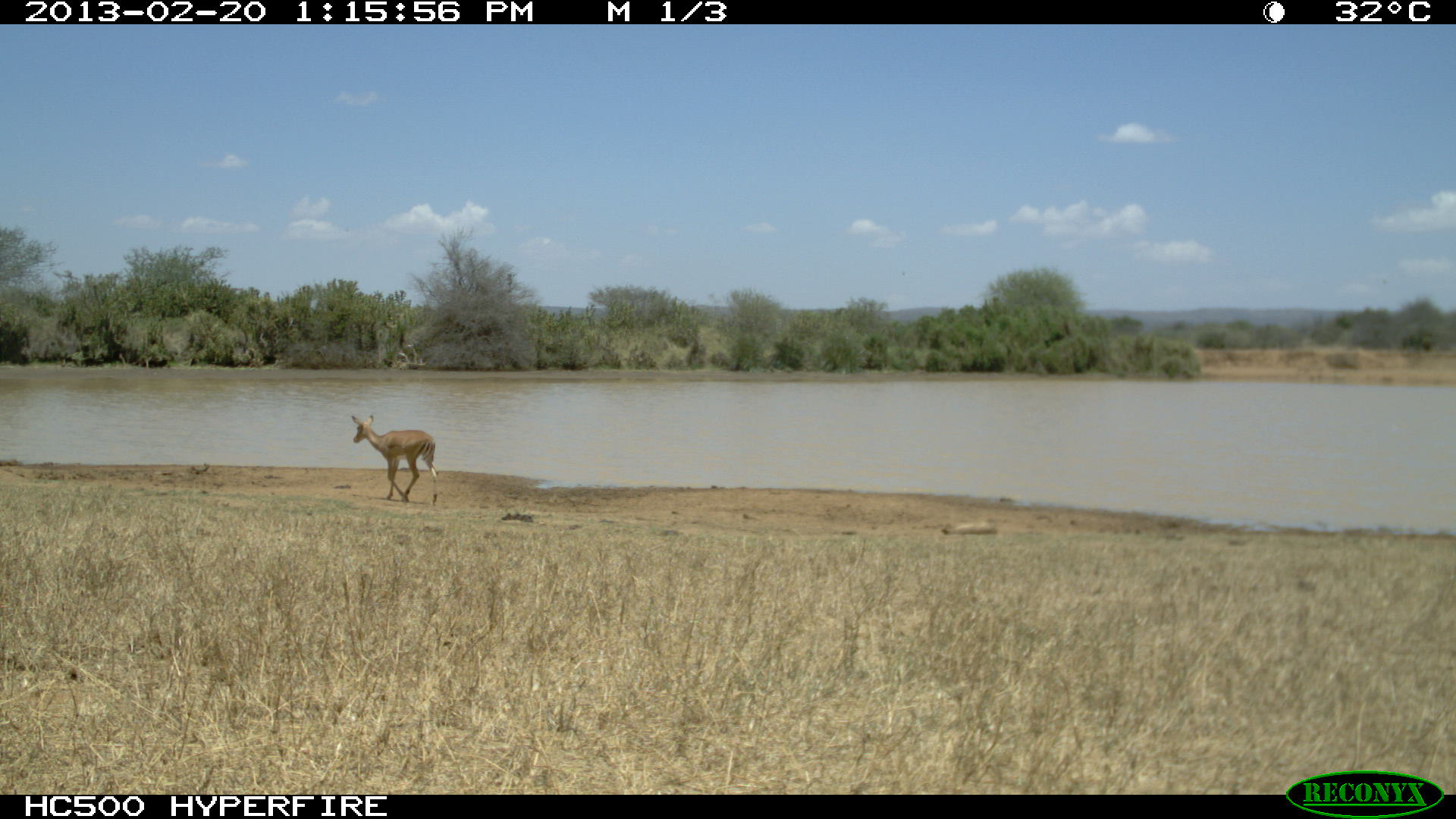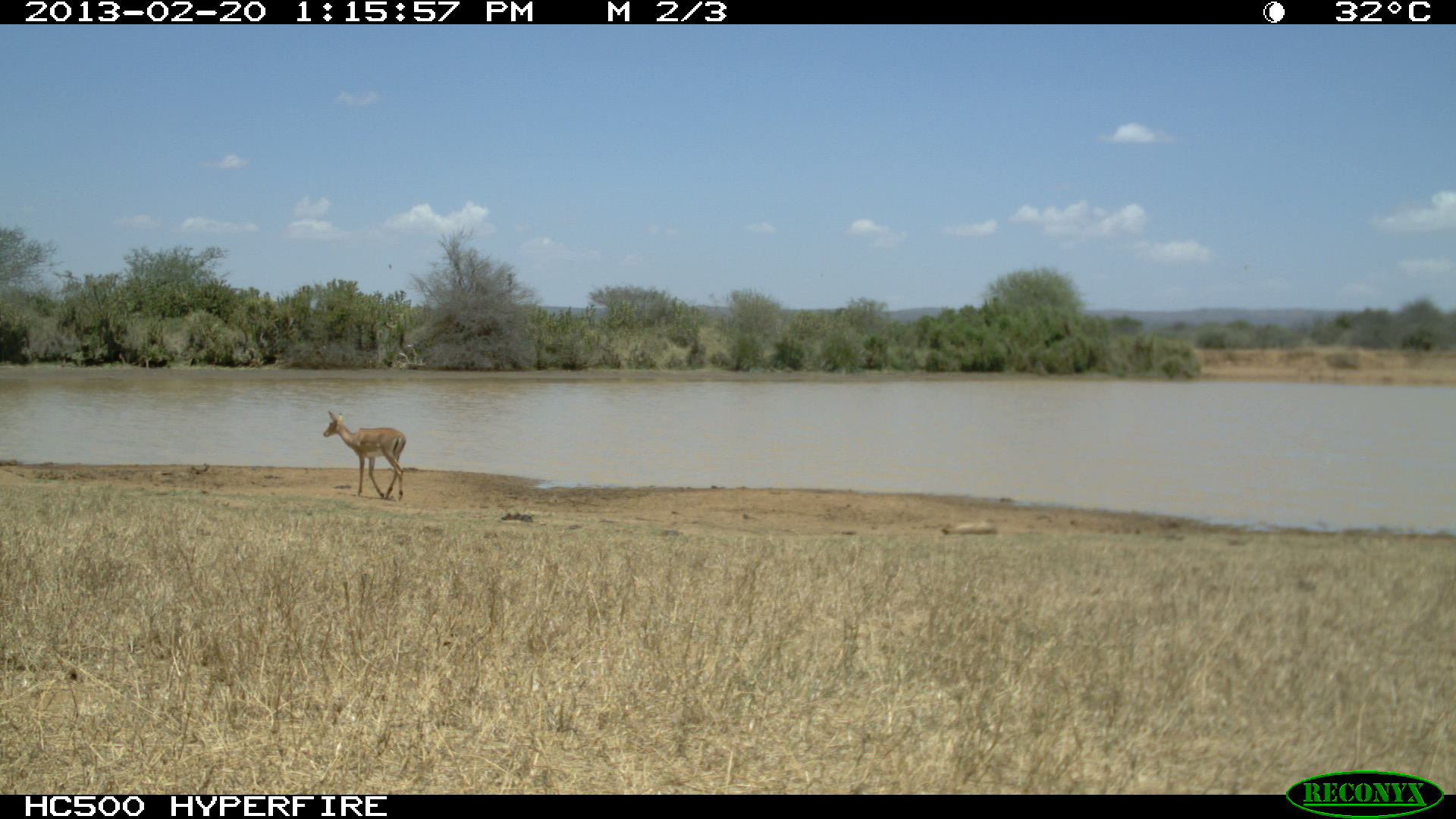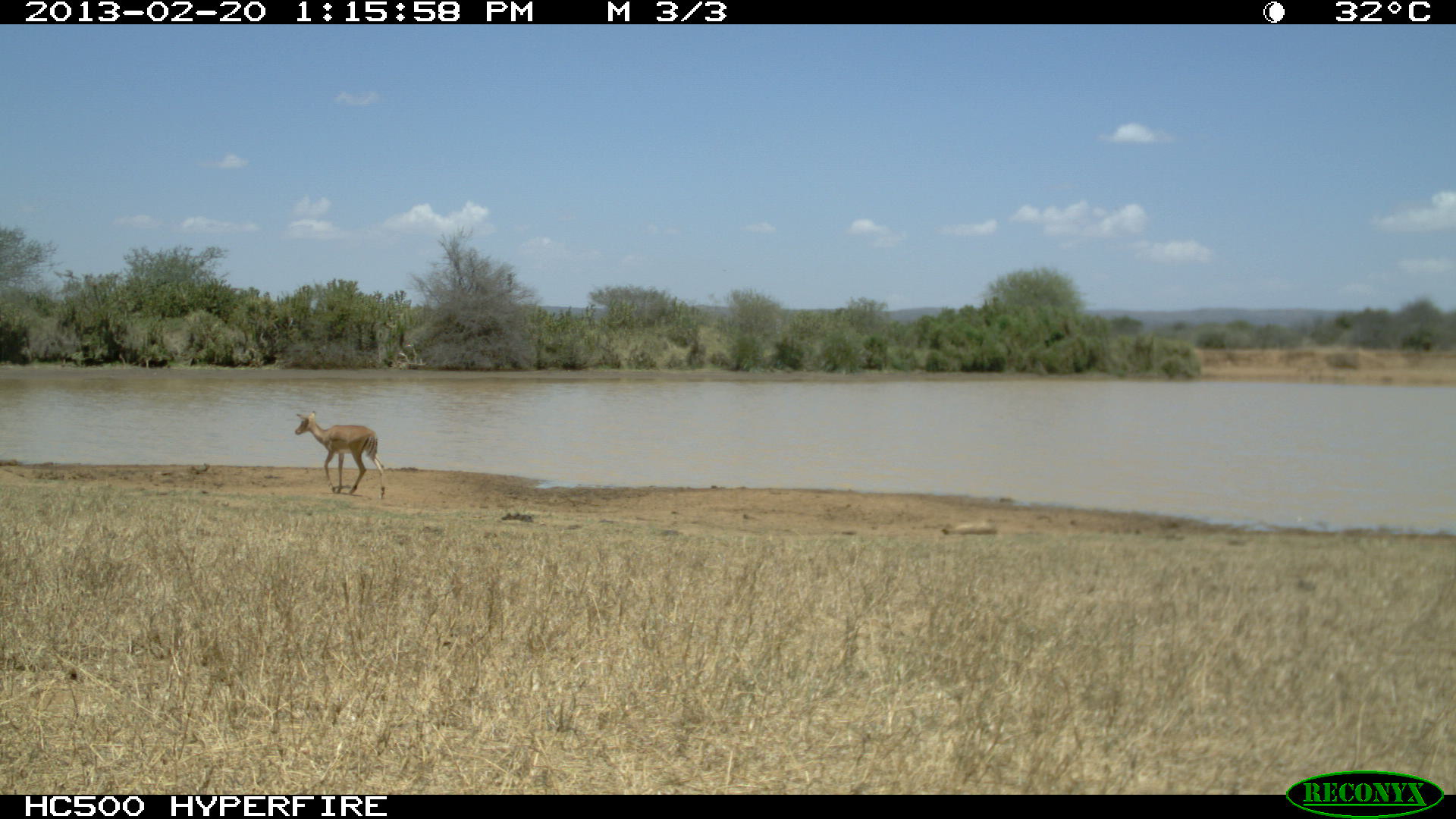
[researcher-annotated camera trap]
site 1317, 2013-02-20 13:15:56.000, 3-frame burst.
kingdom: Animalia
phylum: Chordata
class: Mammalia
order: Artiodactyla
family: Bovidae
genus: Aepyceros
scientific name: Aepyceros melampus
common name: impala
Aepyceros melampus (impala), count 1.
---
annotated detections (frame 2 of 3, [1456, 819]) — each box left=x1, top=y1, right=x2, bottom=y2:
aepyceros melampus: left=322, top=410, right=406, bottom=502